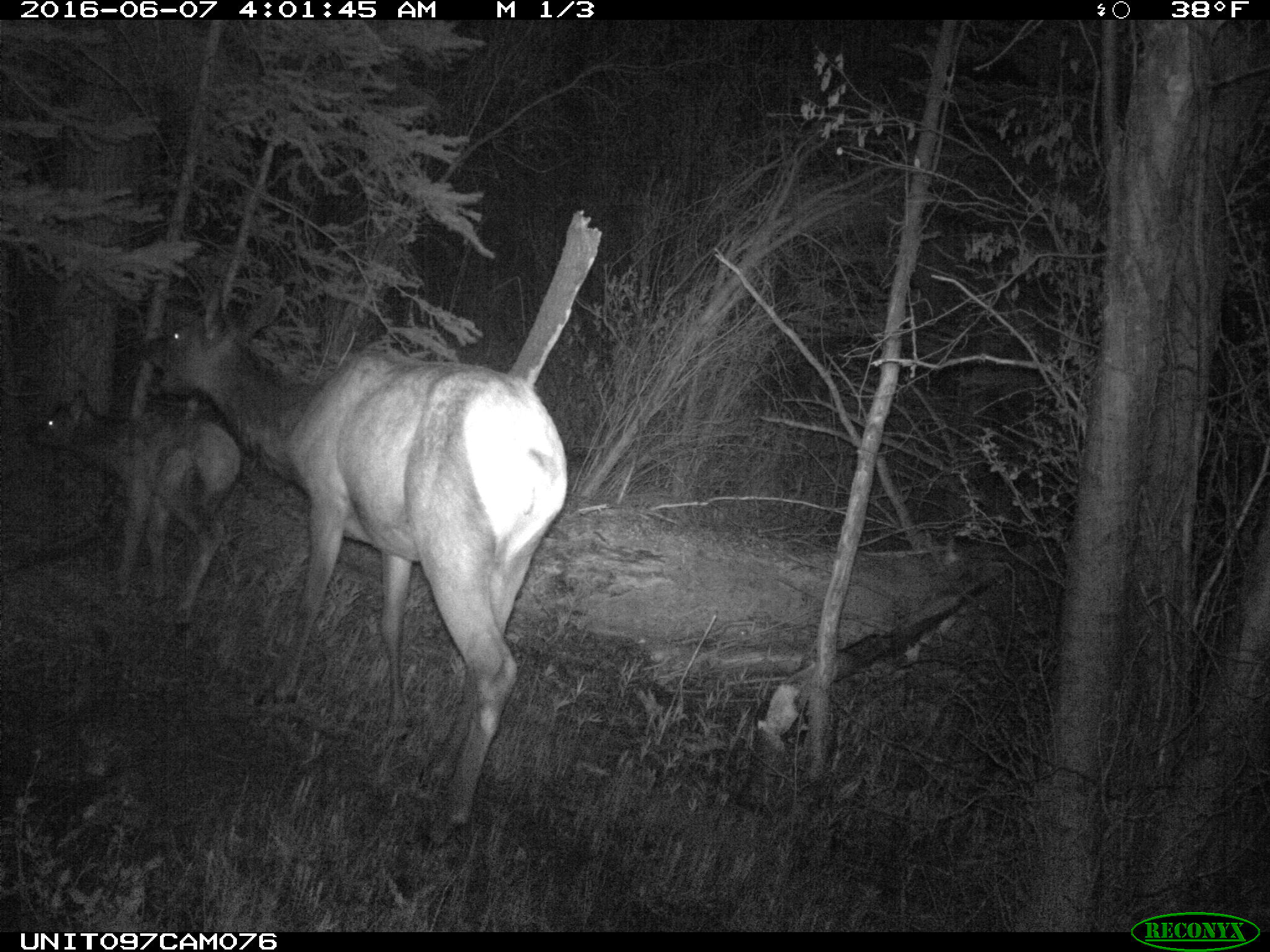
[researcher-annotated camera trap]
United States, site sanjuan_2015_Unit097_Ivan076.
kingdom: Animalia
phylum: Chordata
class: Mammalia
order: Artiodactyla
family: Cervidae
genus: Cervus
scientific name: Cervus elaphus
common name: red deer